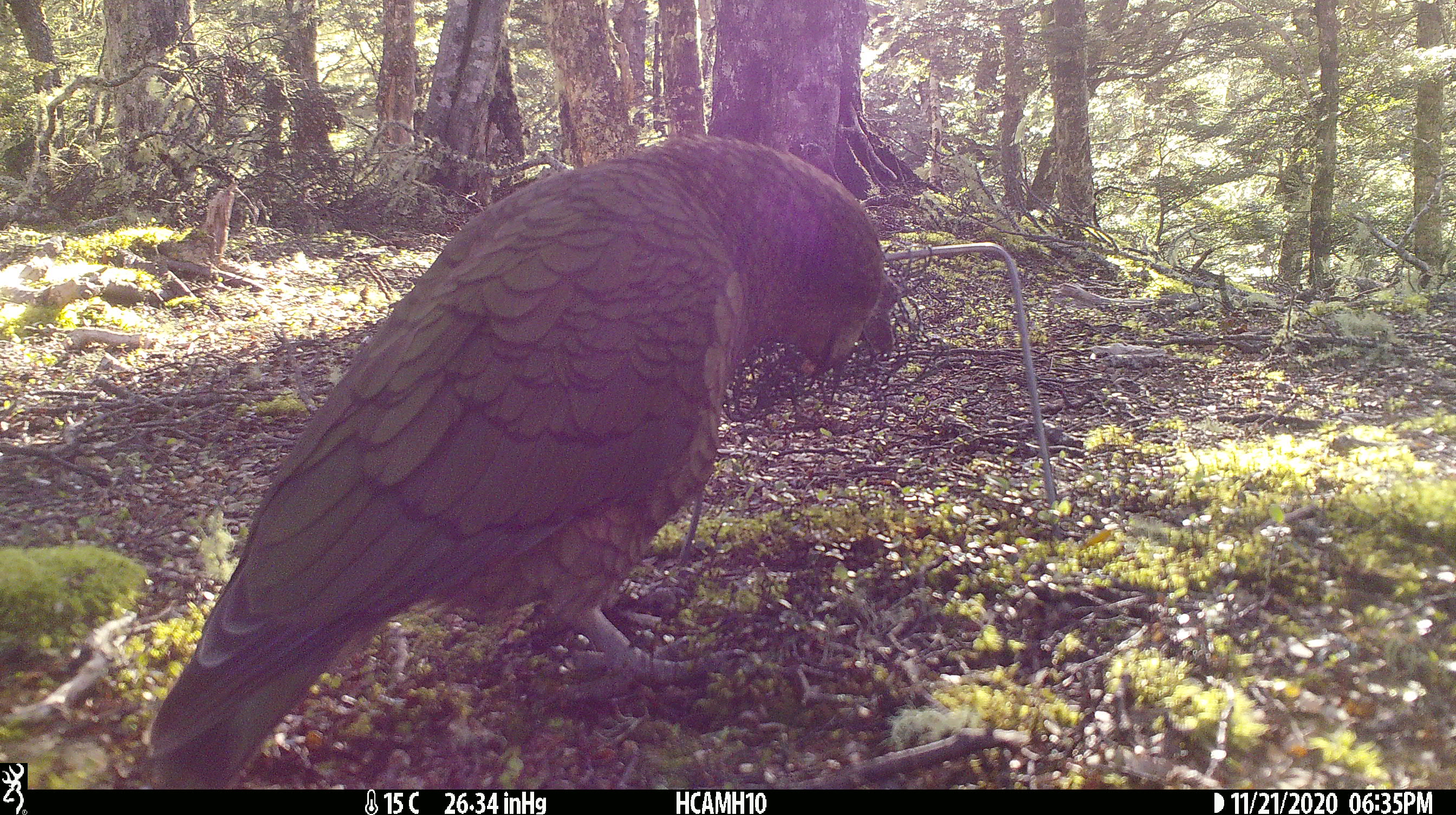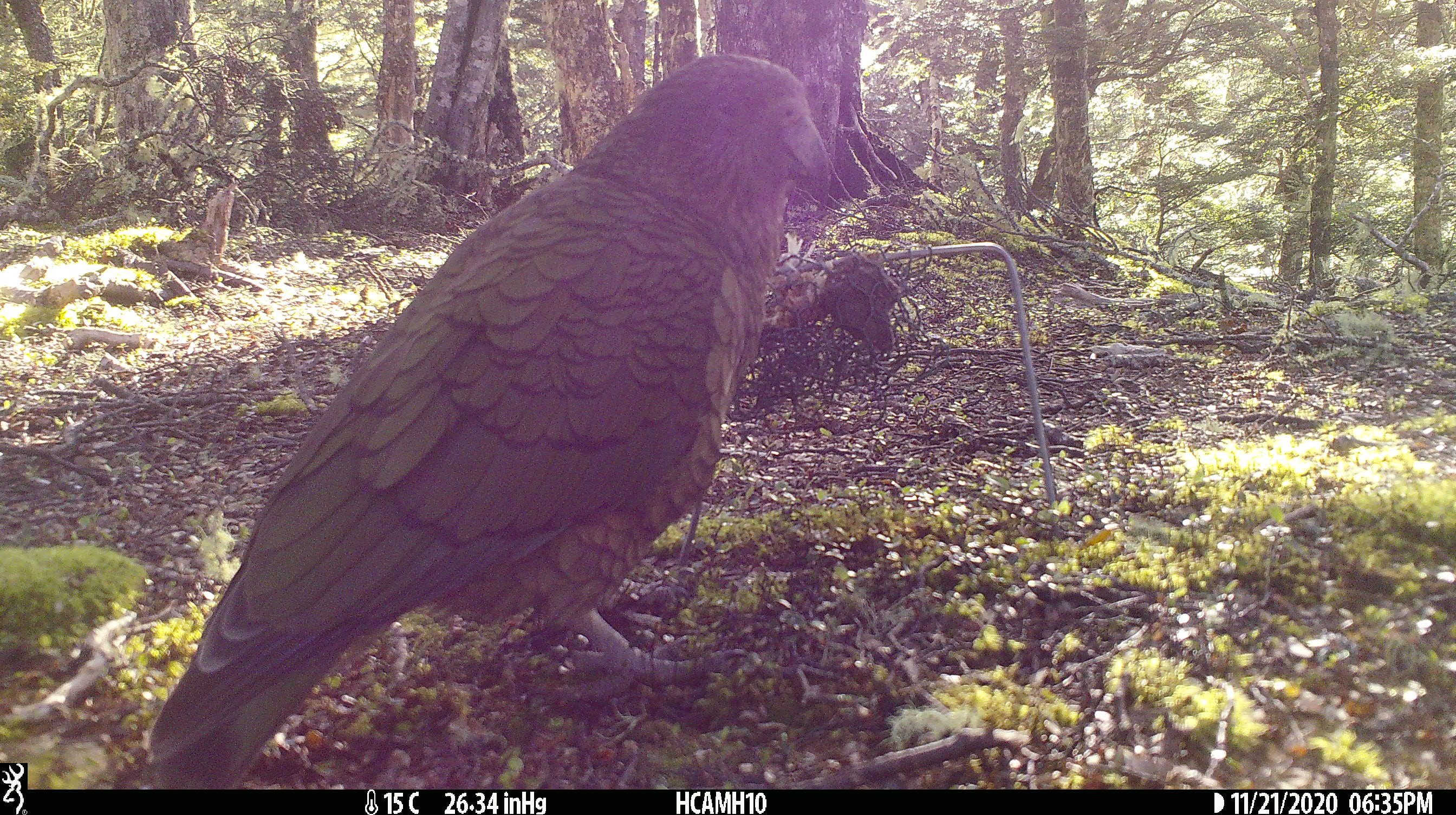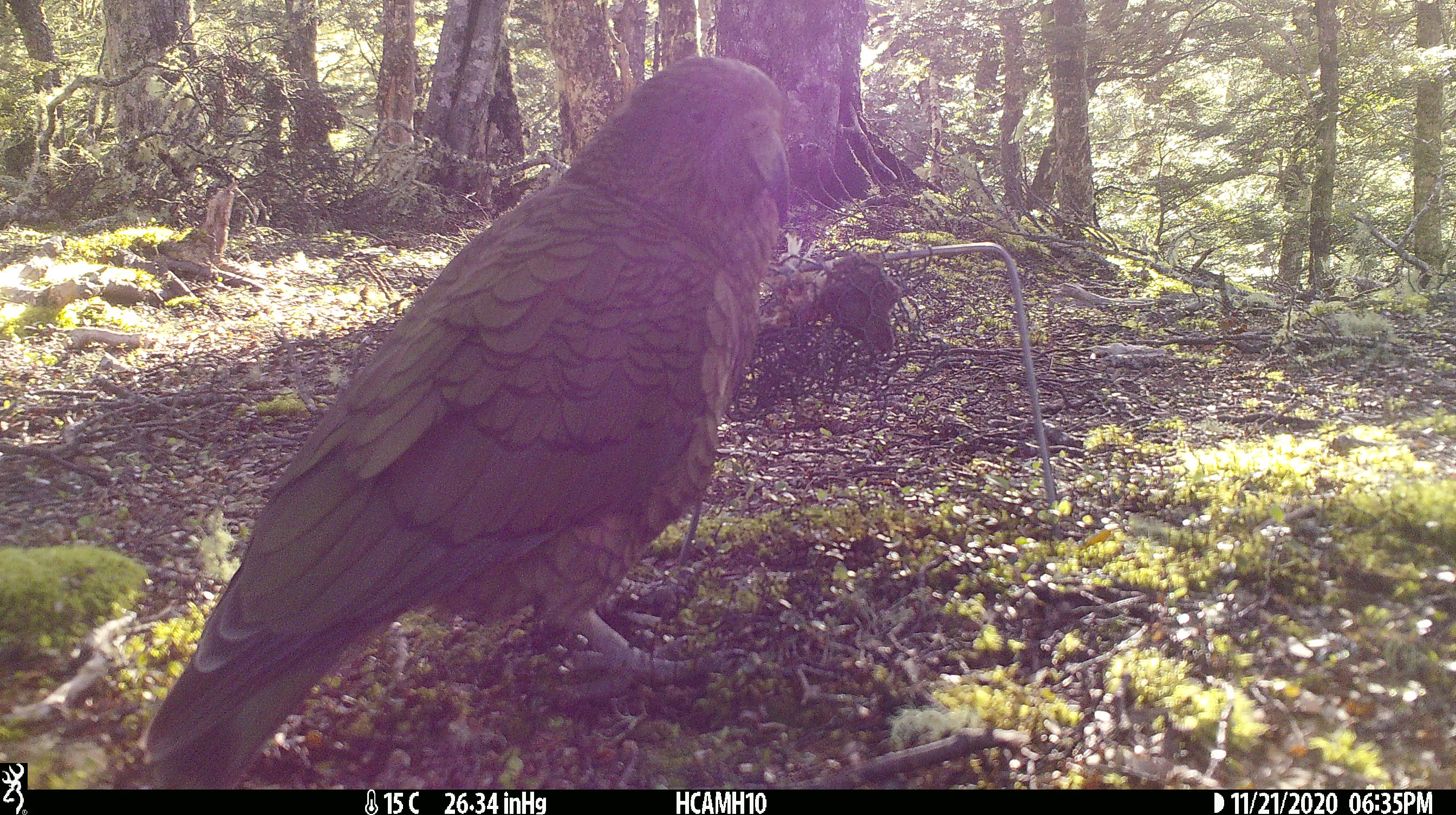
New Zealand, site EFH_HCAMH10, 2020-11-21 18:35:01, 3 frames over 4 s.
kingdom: Animalia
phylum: Chordata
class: Aves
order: Psittaciformes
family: Strigopidae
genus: Nestor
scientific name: Nestor notabilis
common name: kea